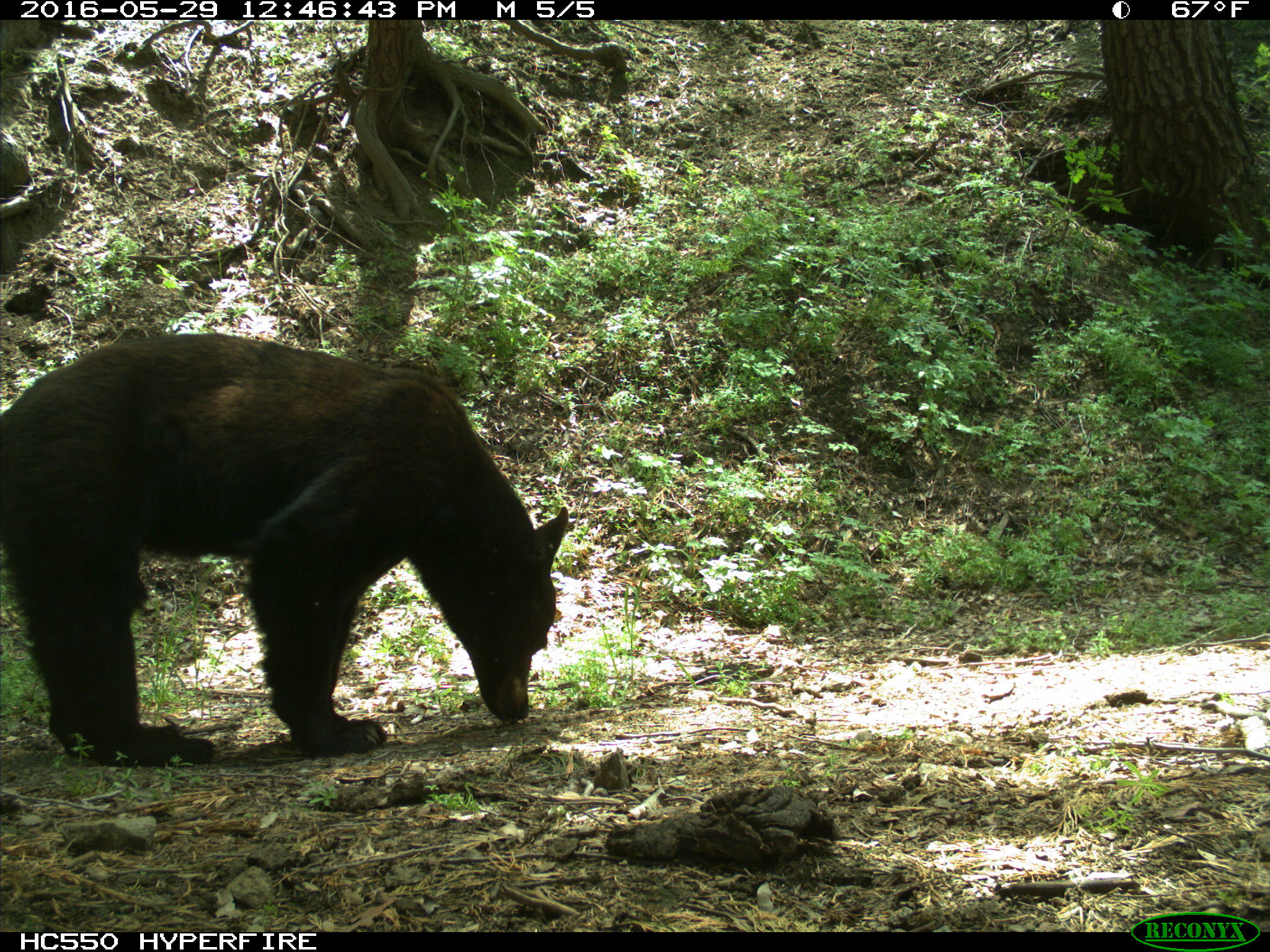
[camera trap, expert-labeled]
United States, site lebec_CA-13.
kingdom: Animalia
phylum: Chordata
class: Mammalia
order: Carnivora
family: Ursidae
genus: Ursus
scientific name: Ursus americanus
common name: american black bear